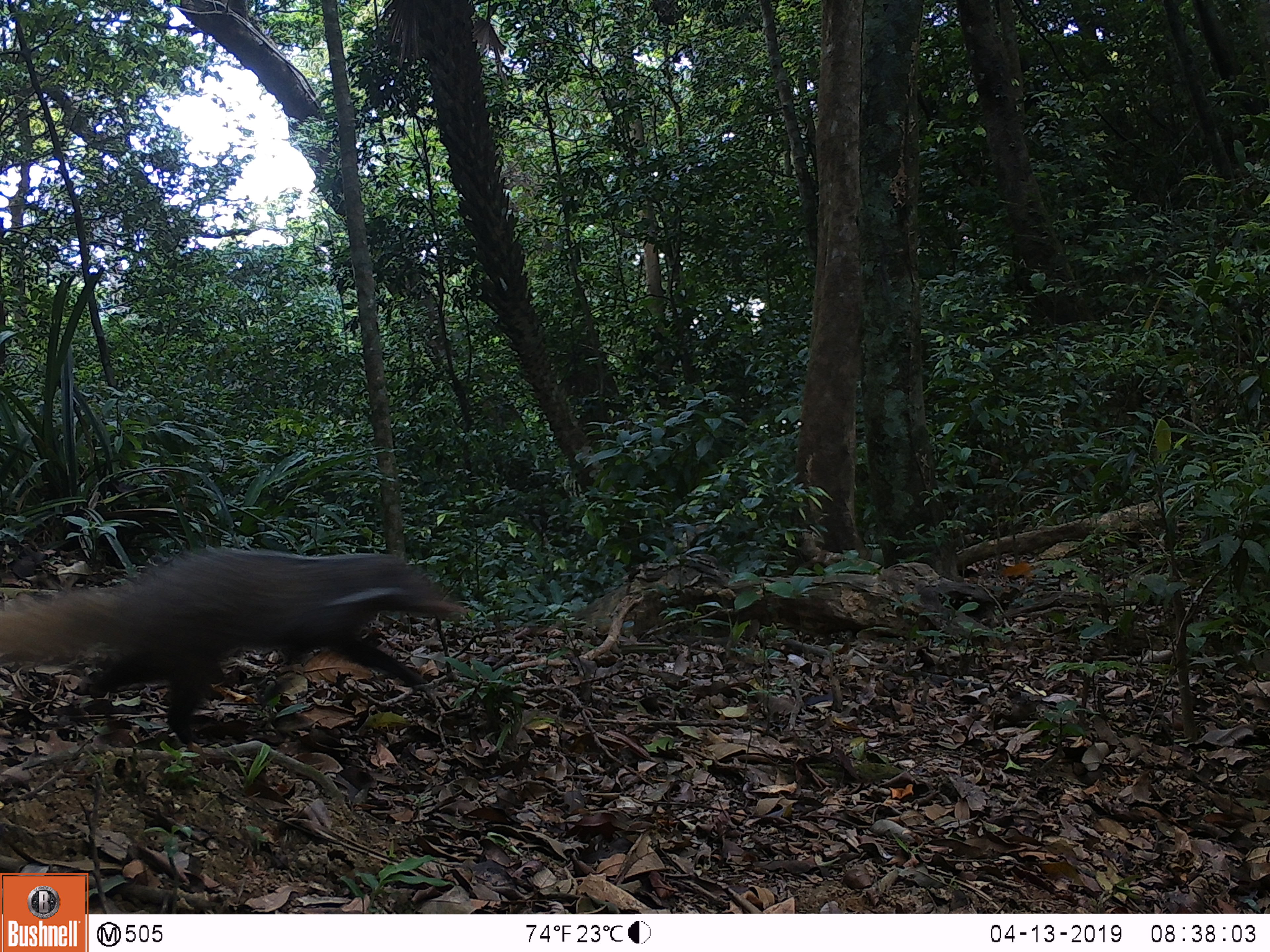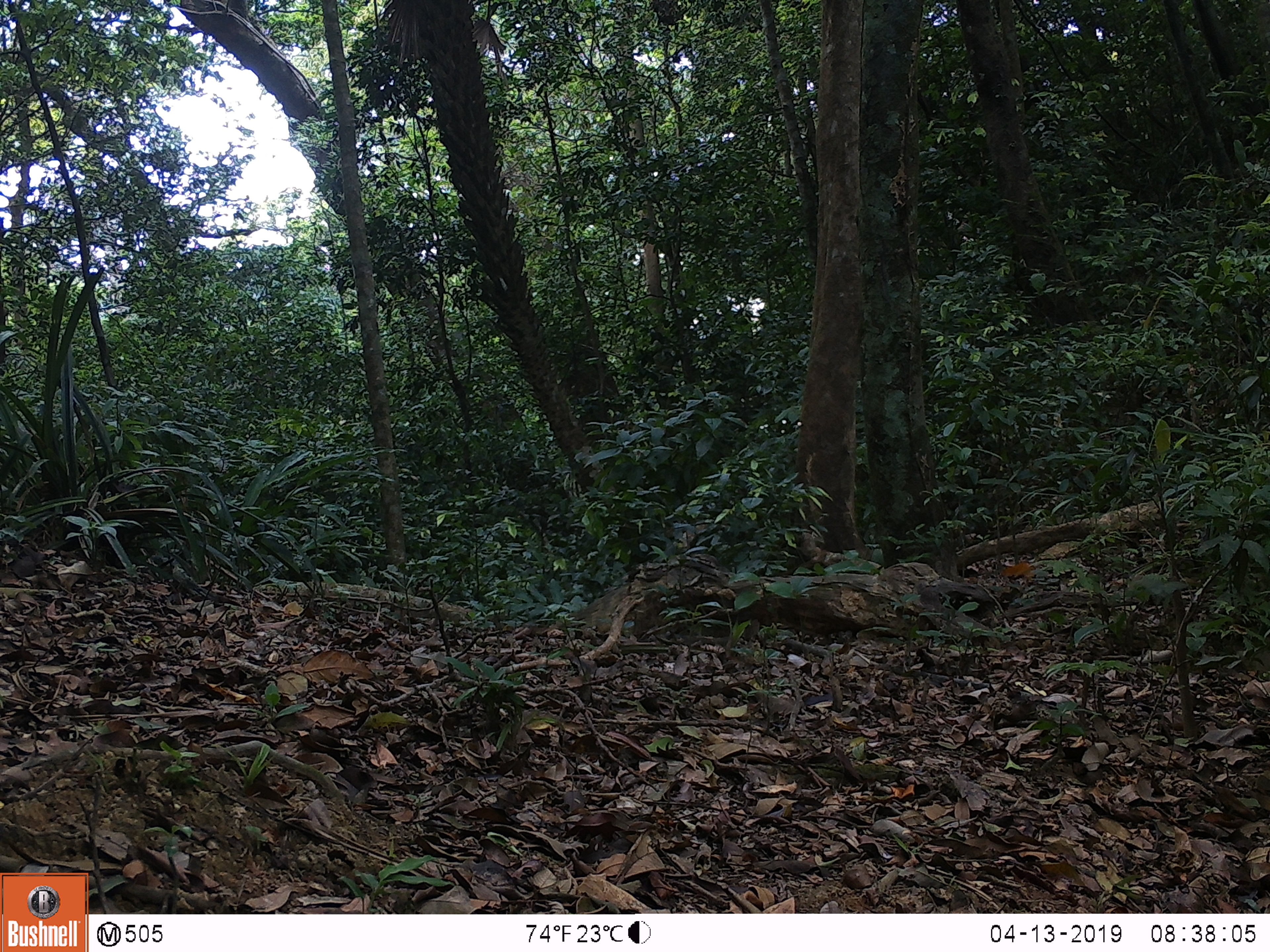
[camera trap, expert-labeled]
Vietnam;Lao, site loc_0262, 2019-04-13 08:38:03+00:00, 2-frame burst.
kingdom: Animalia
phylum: Chordata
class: Mammalia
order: Carnivora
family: Herpestidae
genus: Urva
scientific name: Urva urva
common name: crab-eating mongoose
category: crab eating mongoose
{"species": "crab eating mongoose (crab-eating mongoose) (Urva urva)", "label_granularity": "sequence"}